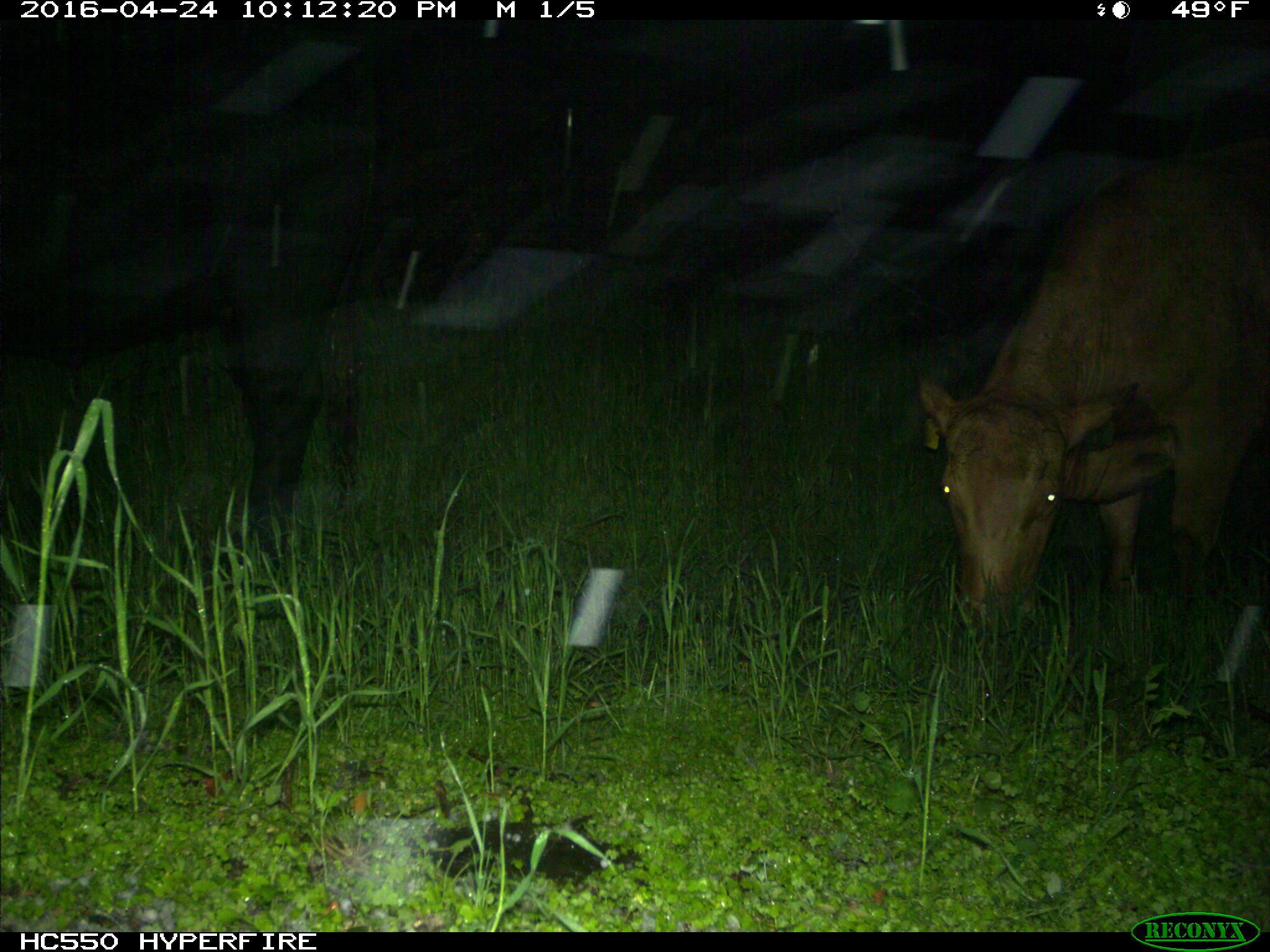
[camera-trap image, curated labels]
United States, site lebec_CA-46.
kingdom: Animalia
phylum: Chordata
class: Mammalia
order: Artiodactyla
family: Bovidae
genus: Bos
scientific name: Bos taurus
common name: domestic cow